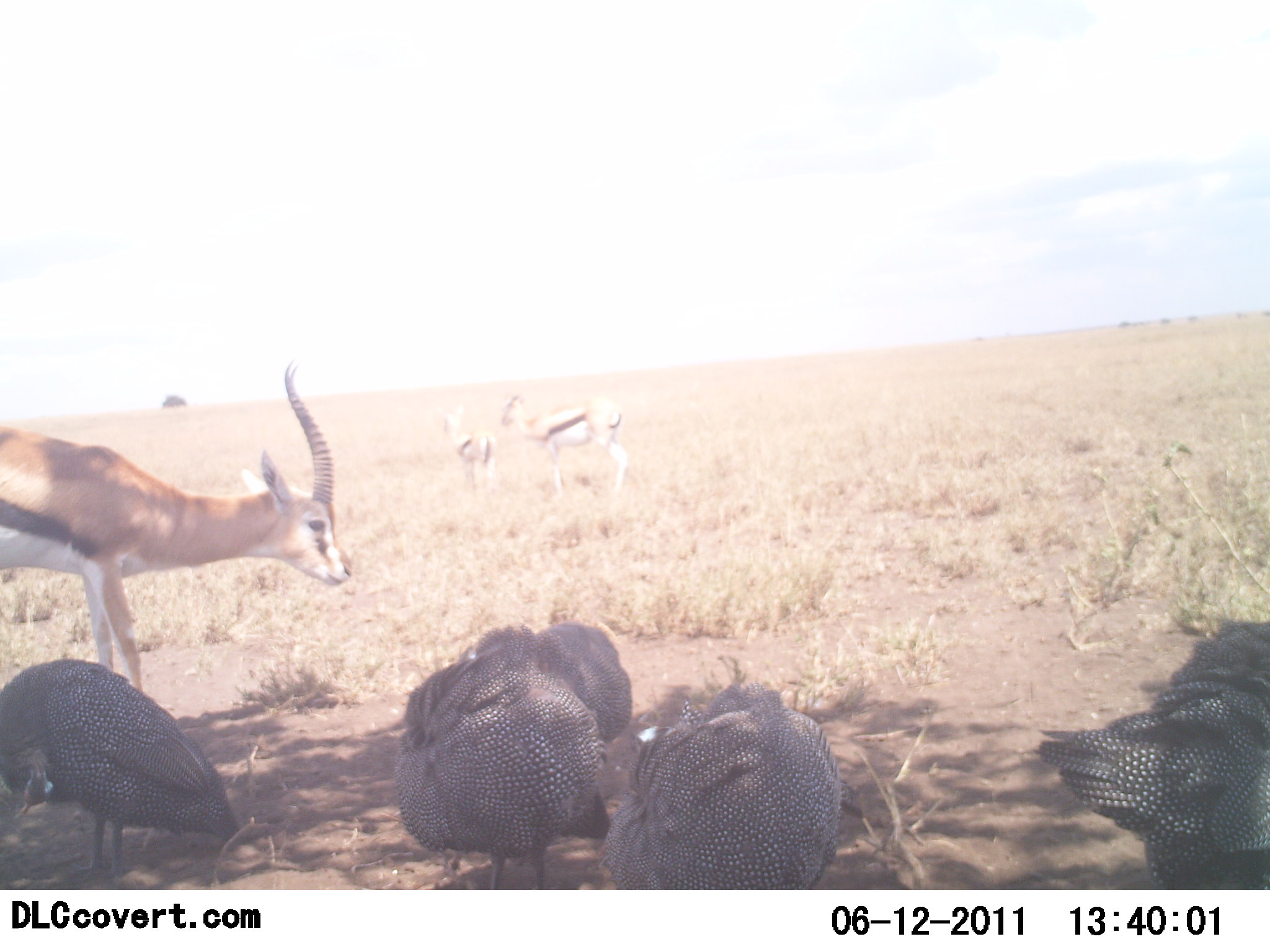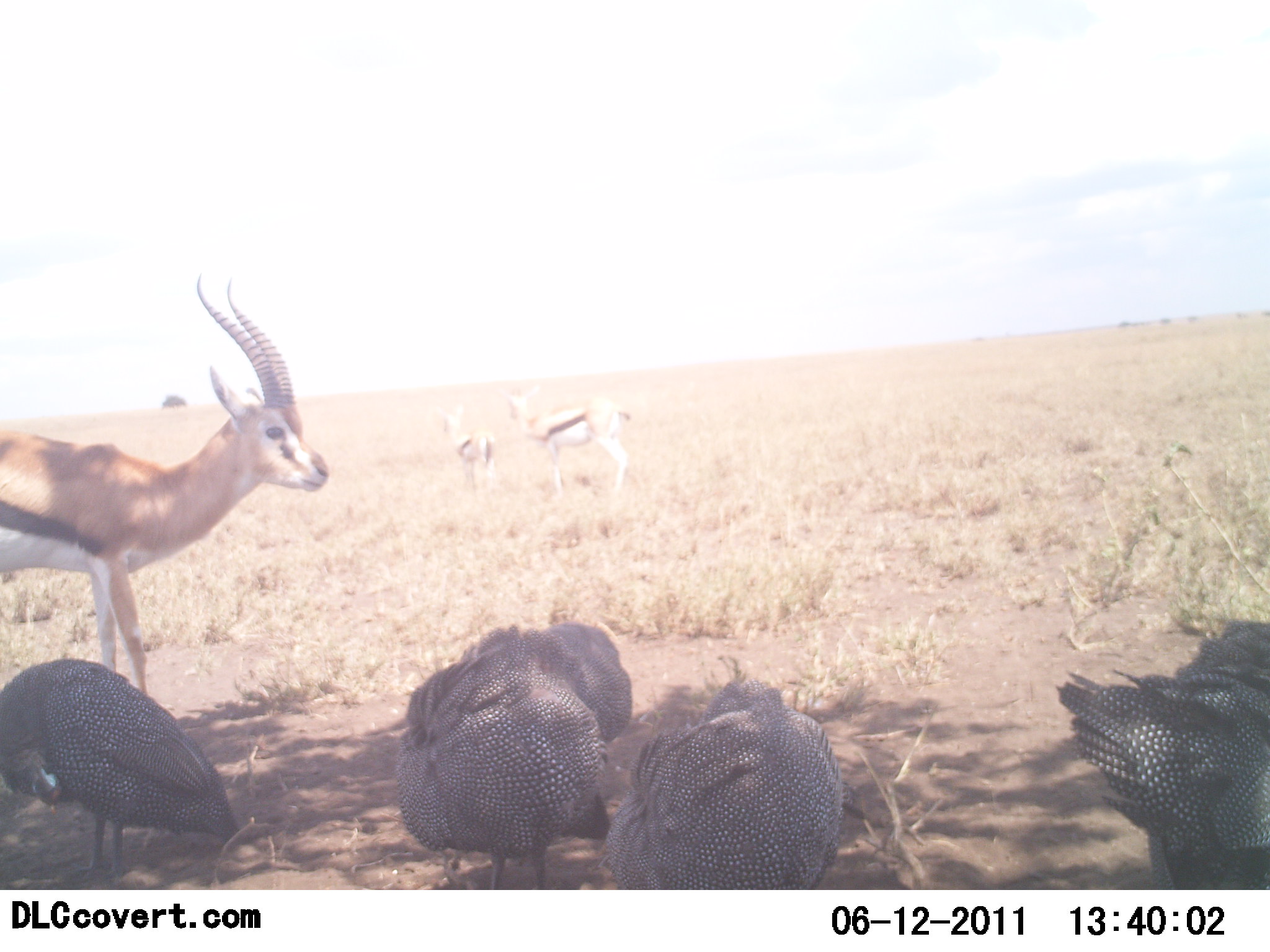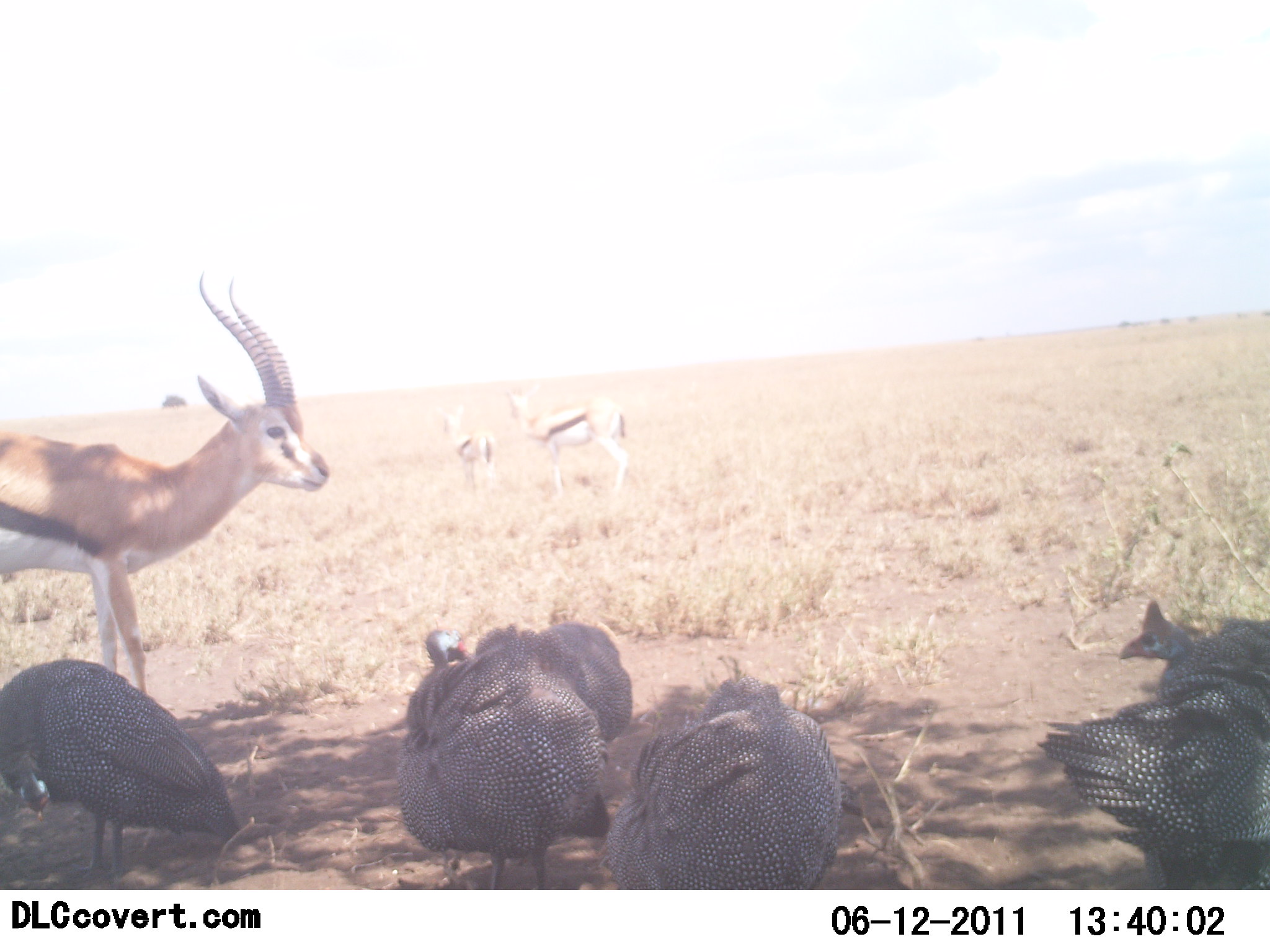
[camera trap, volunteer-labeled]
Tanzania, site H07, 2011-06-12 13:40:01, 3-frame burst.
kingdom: Animalia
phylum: Chordata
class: Mammalia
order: Artiodactyla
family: Bovidae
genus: Eudorcas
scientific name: Eudorcas thomsonii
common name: thomson's gazelle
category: gazellethomsons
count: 3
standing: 92%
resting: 0%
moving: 0%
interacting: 0%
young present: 31%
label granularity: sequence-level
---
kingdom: Animalia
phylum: Chordata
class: Aves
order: Galliformes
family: Numididae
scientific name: Numididae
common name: guinea fowl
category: guineafowl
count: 5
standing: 47%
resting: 27%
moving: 7%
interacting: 0%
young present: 0%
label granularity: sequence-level